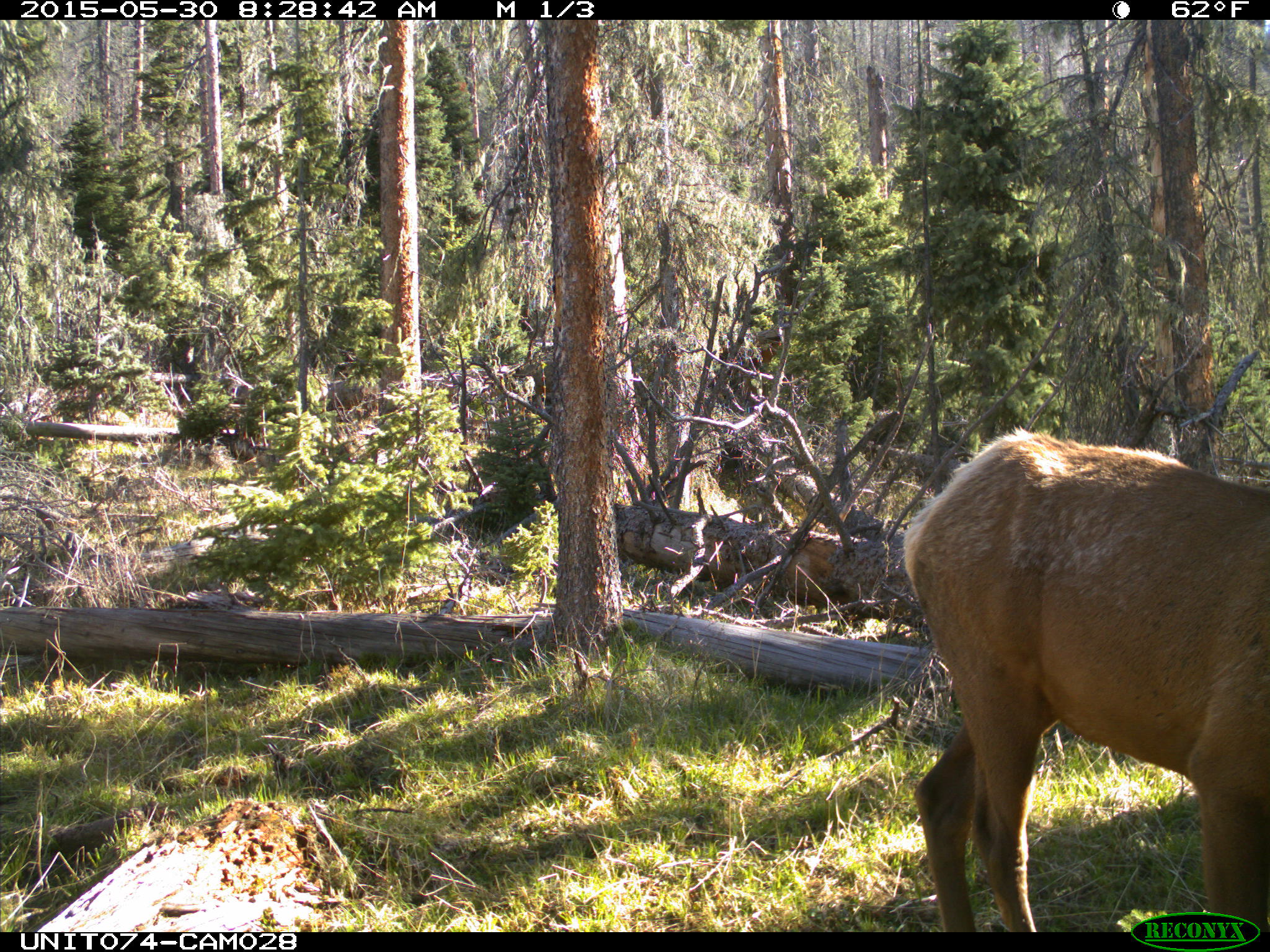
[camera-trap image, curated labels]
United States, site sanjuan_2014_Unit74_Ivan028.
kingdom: Animalia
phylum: Chordata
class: Mammalia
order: Artiodactyla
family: Cervidae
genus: Cervus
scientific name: Cervus elaphus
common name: red deer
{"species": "Cervus elaphus (red deer)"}